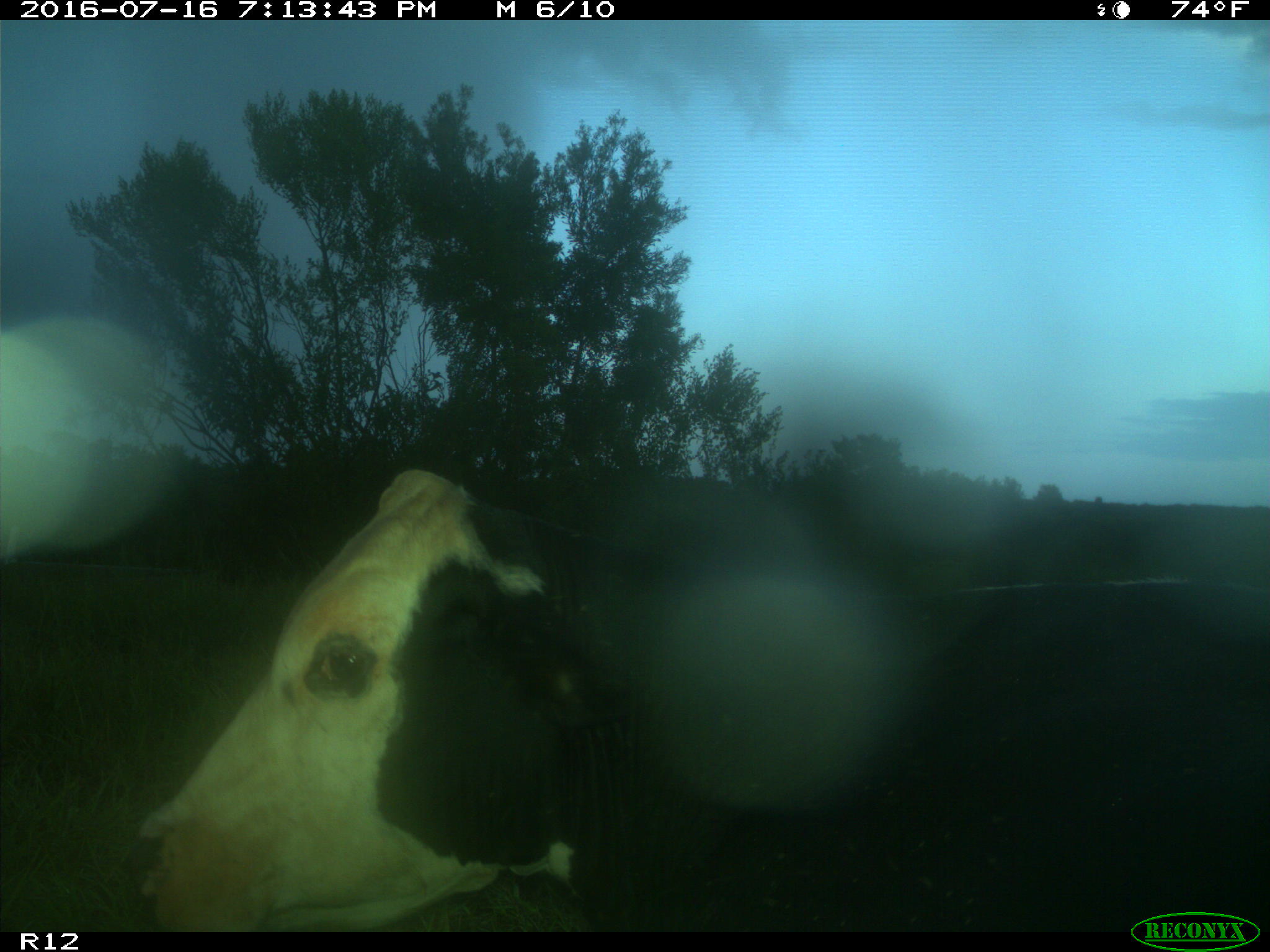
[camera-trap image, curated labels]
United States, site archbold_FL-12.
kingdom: Animalia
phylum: Chordata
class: Mammalia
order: Artiodactyla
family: Bovidae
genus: Bos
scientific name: Bos taurus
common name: domestic cow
Bos taurus (domestic cow).